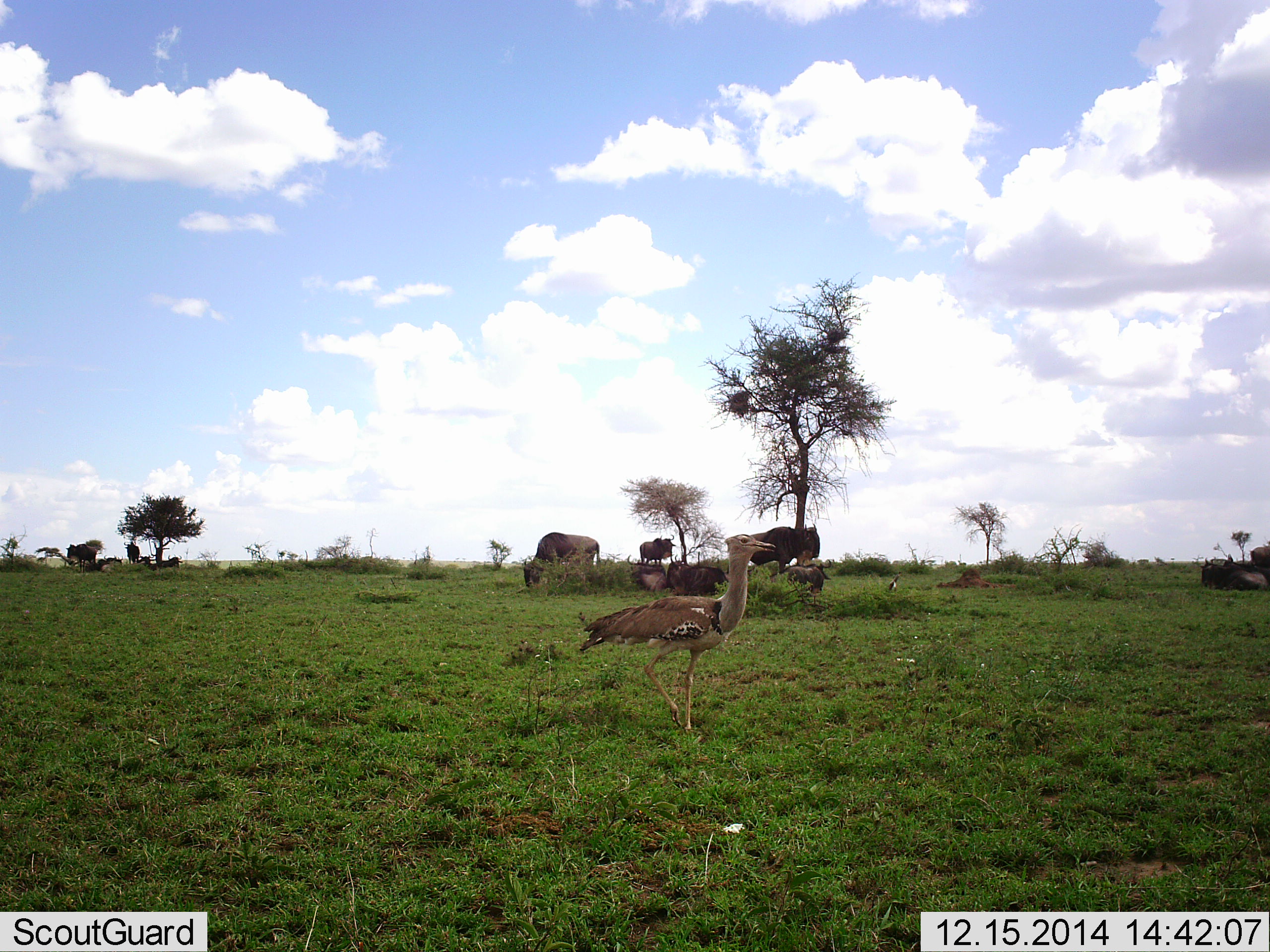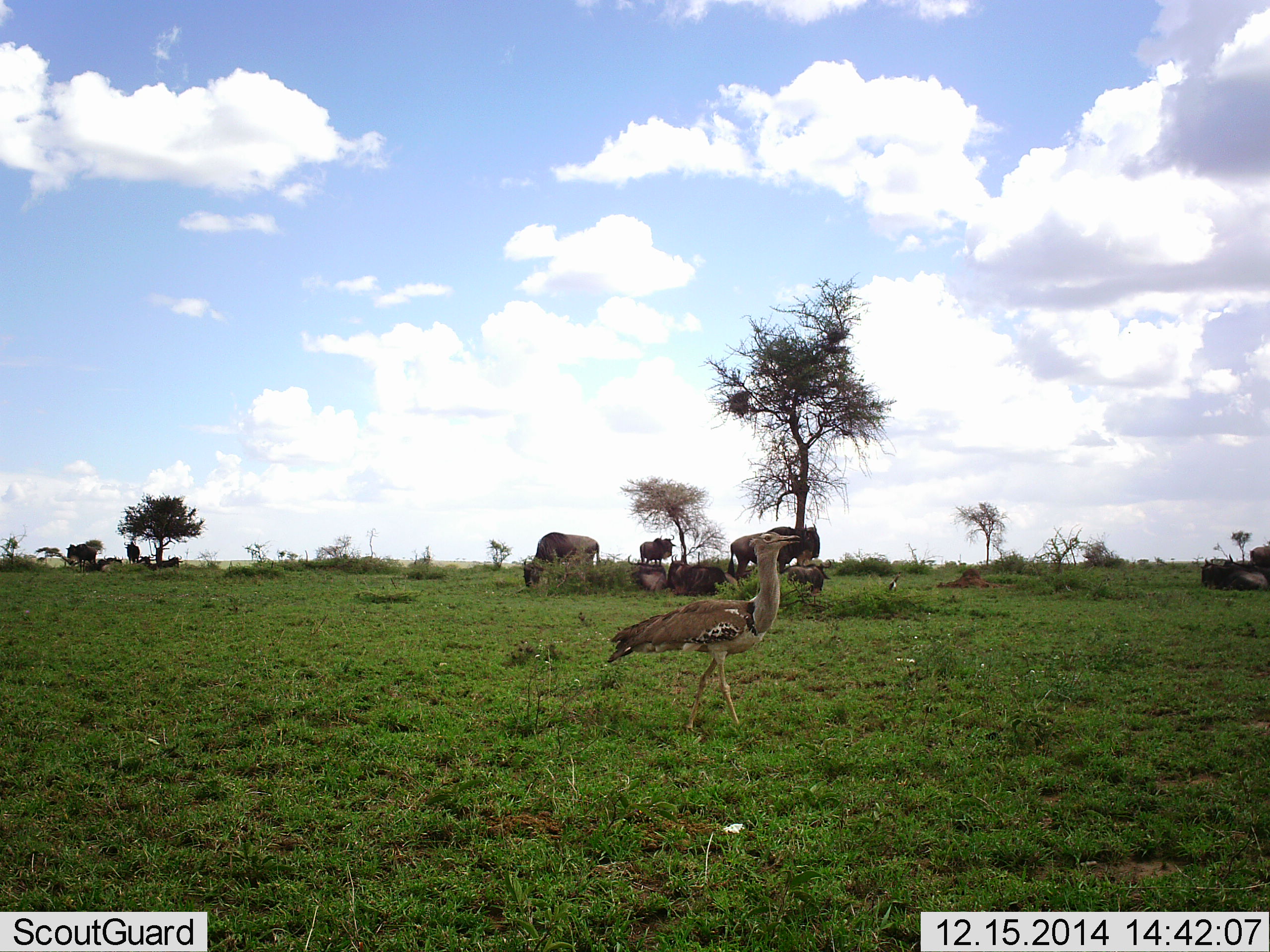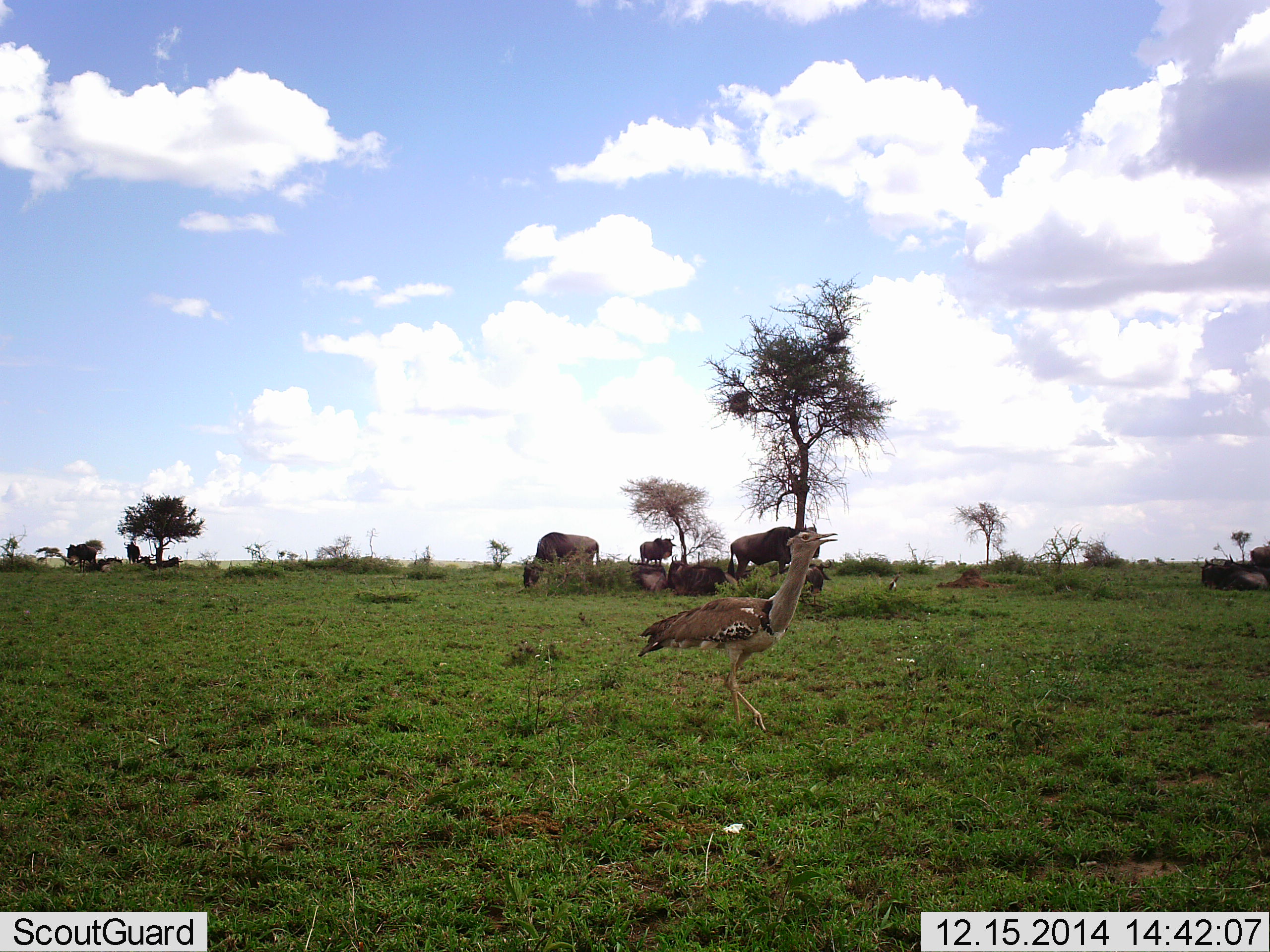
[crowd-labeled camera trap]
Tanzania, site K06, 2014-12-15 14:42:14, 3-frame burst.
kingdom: Animalia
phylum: Chordata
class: Aves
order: Otidiformes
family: Otididae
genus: Ardeotis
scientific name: Ardeotis kori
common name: kori bustard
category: koribustard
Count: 1.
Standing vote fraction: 12%.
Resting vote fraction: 0%.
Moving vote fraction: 94%.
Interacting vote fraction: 0%.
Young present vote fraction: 0%.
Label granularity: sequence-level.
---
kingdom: Animalia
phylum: Chordata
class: Mammalia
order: Artiodactyla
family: Bovidae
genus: Connochaetes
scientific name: Connochaetes taurinus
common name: blue wildebeest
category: wildebeest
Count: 9.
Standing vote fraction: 57%.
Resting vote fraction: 93%.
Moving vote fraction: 7%.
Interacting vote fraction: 7%.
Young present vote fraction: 0%.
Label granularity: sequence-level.